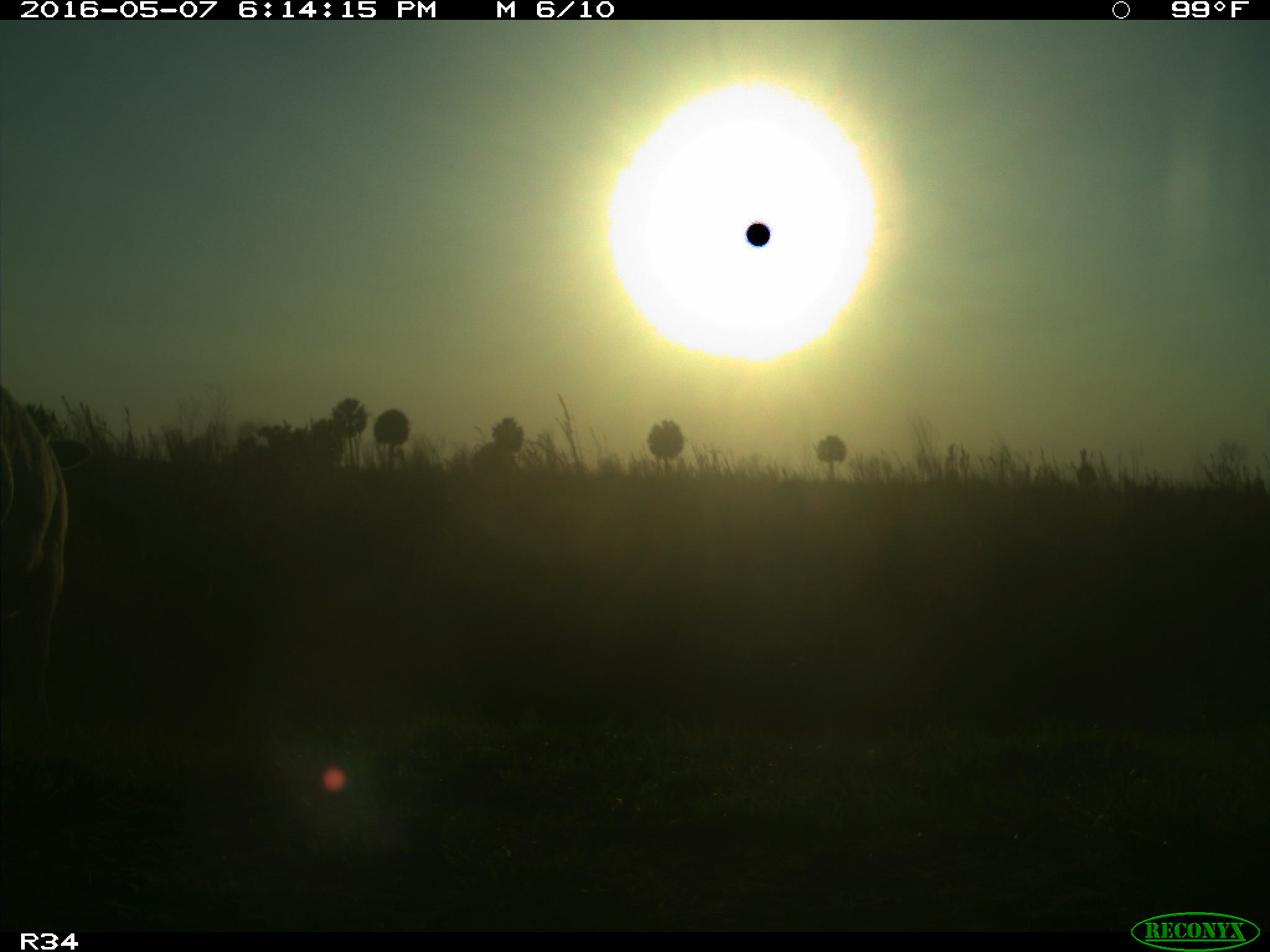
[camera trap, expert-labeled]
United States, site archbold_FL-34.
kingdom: Animalia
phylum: Chordata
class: Mammalia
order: Artiodactyla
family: Bovidae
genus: Bos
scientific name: Bos taurus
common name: domestic cow